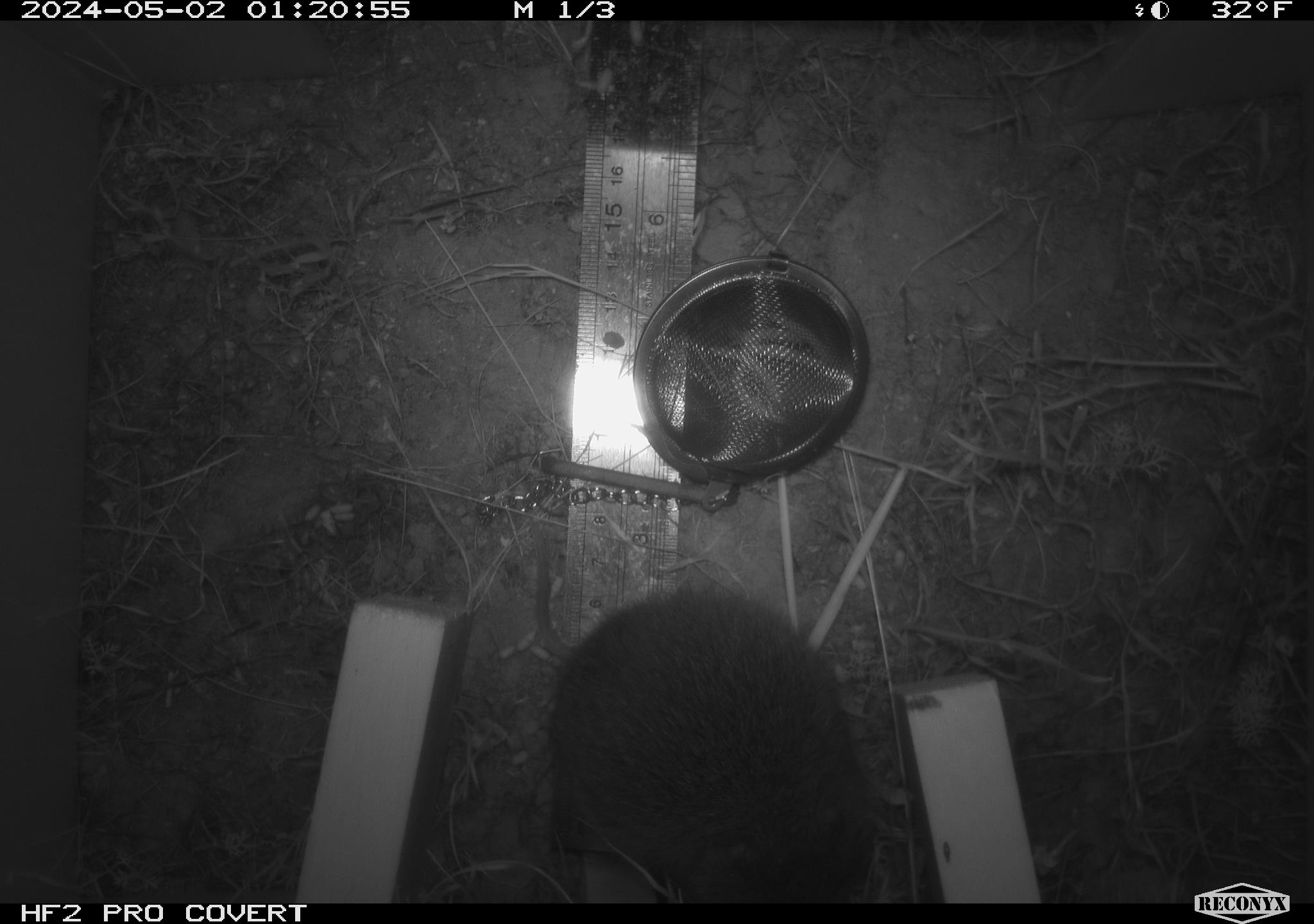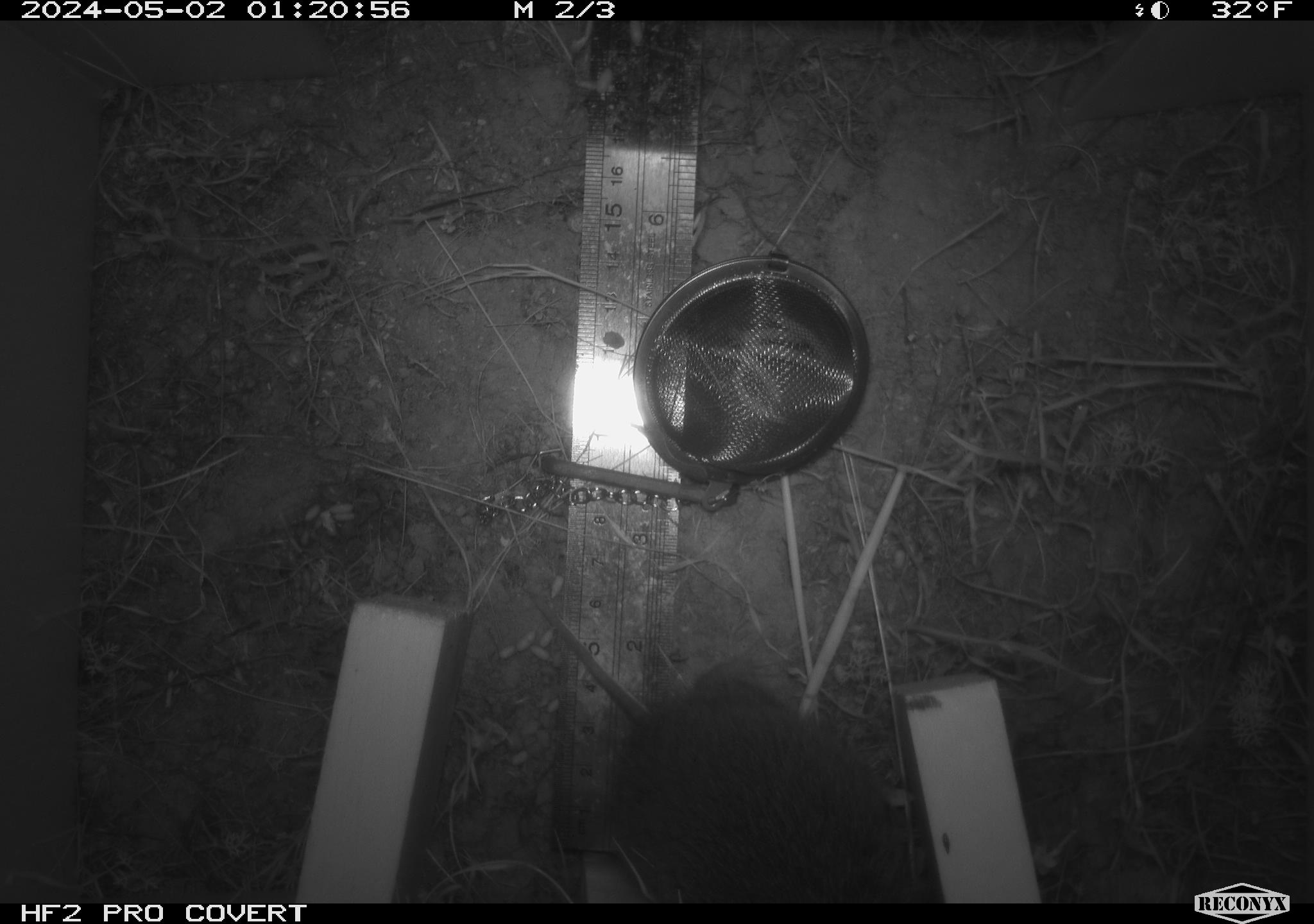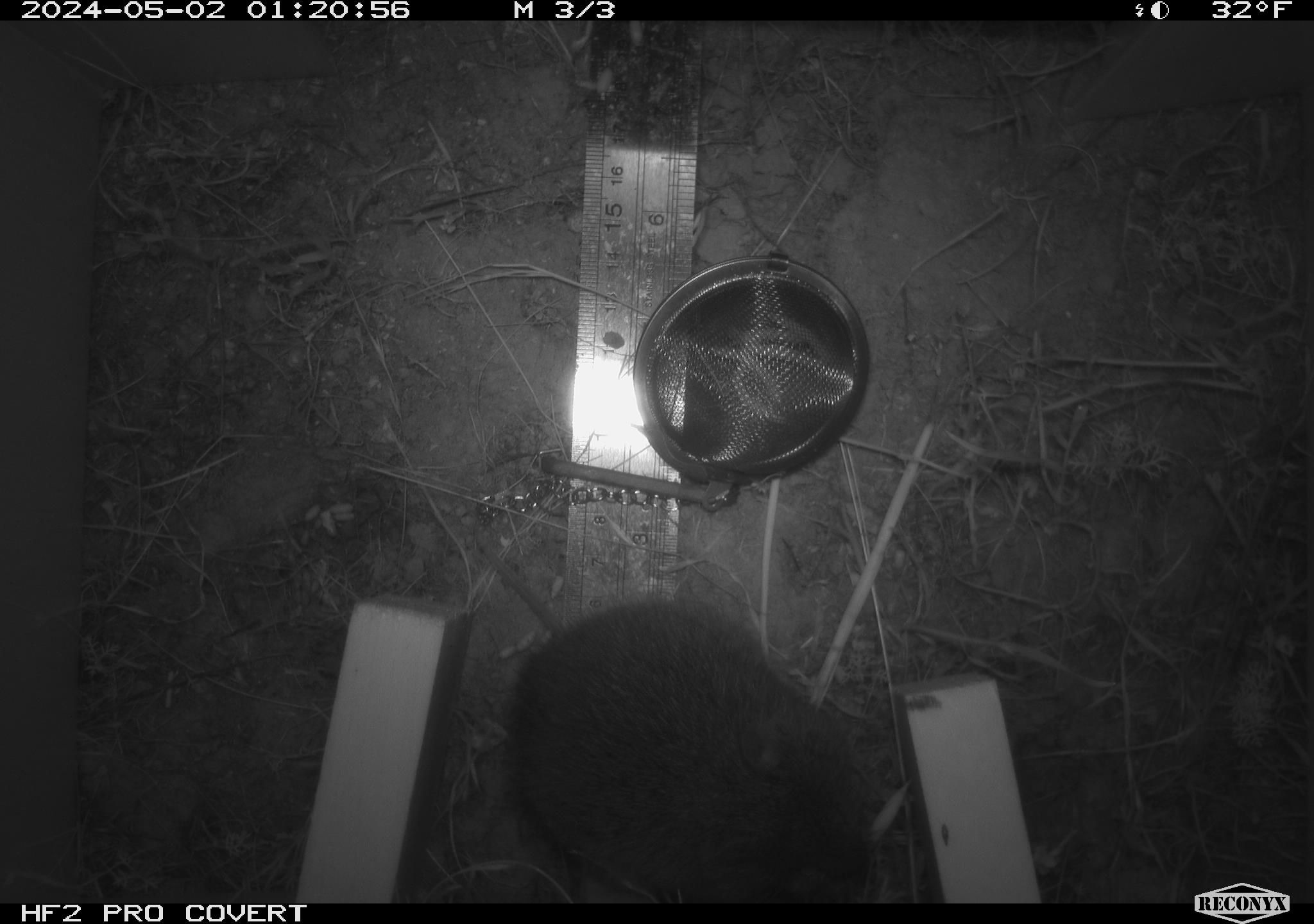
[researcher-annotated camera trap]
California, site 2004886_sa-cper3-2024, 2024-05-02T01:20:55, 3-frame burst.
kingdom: Animalia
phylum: Chordata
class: Mammalia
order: Rodentia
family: Cricetidae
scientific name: Arvicolinae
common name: voles, lemmings, and muskrats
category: arvicolinae subfamily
Arvicolinae subfamily (voles, lemmings, and muskrats) (Arvicolinae).